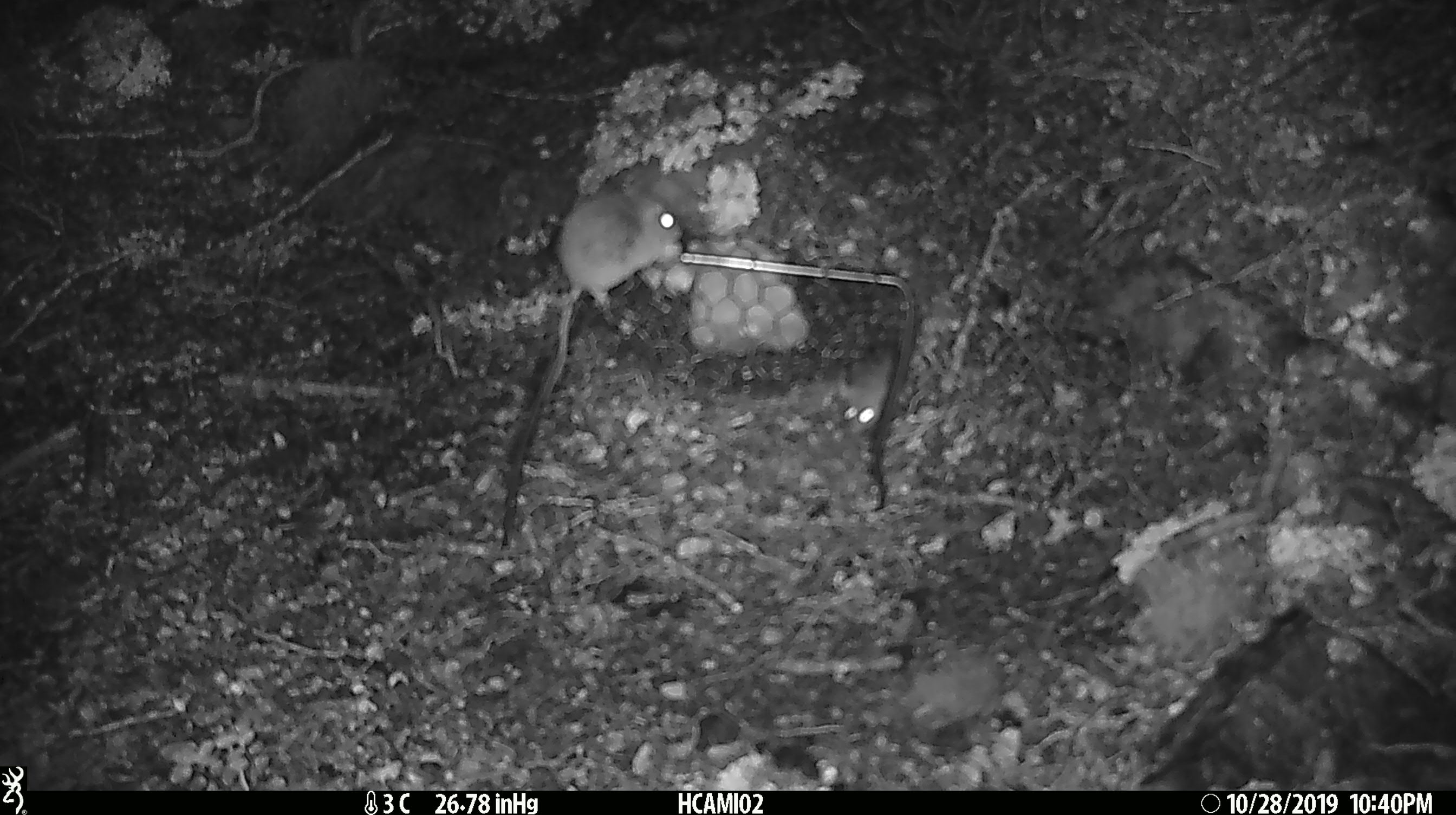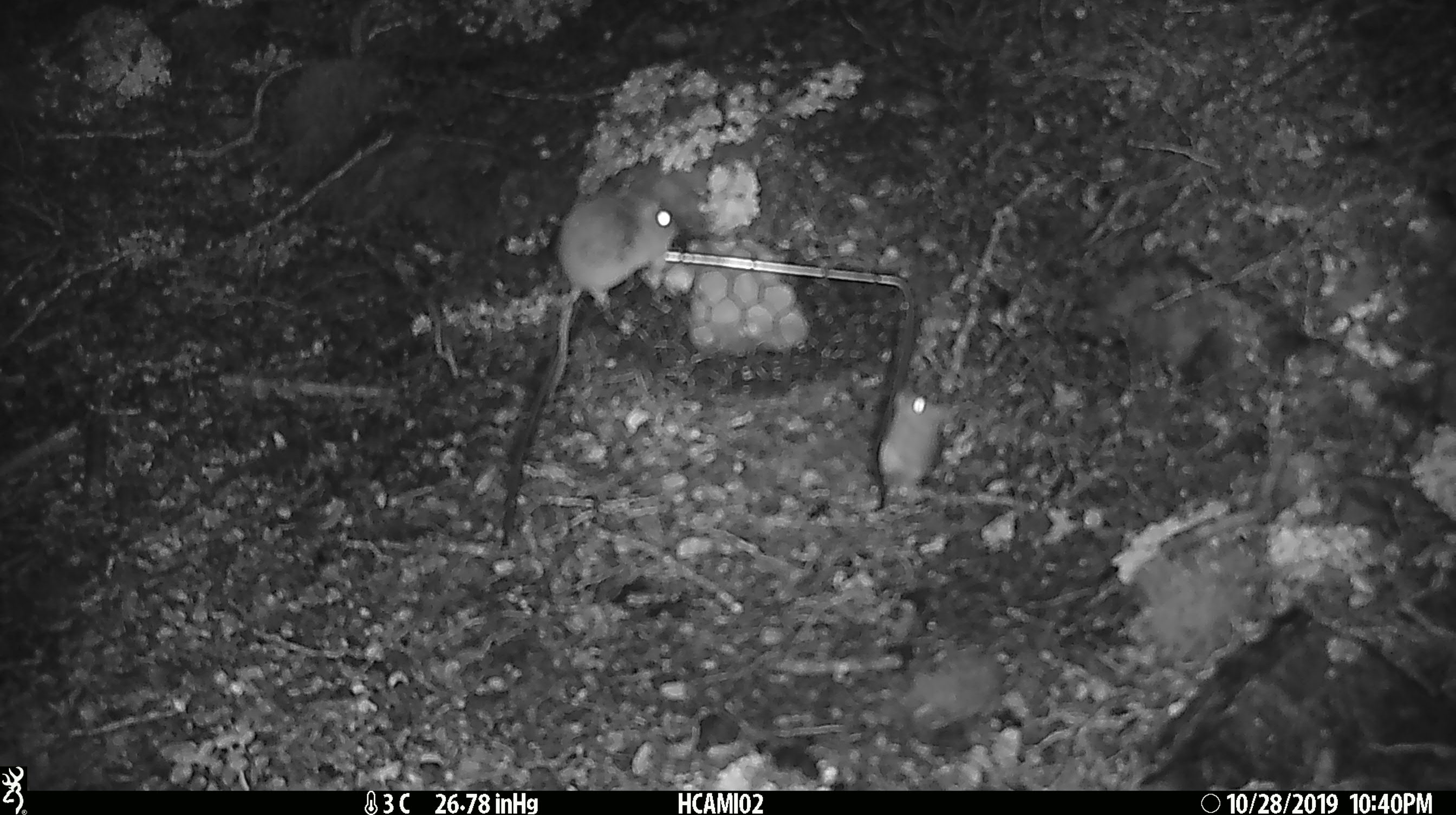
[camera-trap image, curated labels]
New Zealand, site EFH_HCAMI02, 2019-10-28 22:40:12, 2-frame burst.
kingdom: Animalia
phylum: Chordata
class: Mammalia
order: Rodentia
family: Muridae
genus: Mus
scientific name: Mus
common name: mouse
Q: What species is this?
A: Mouse (Mus).